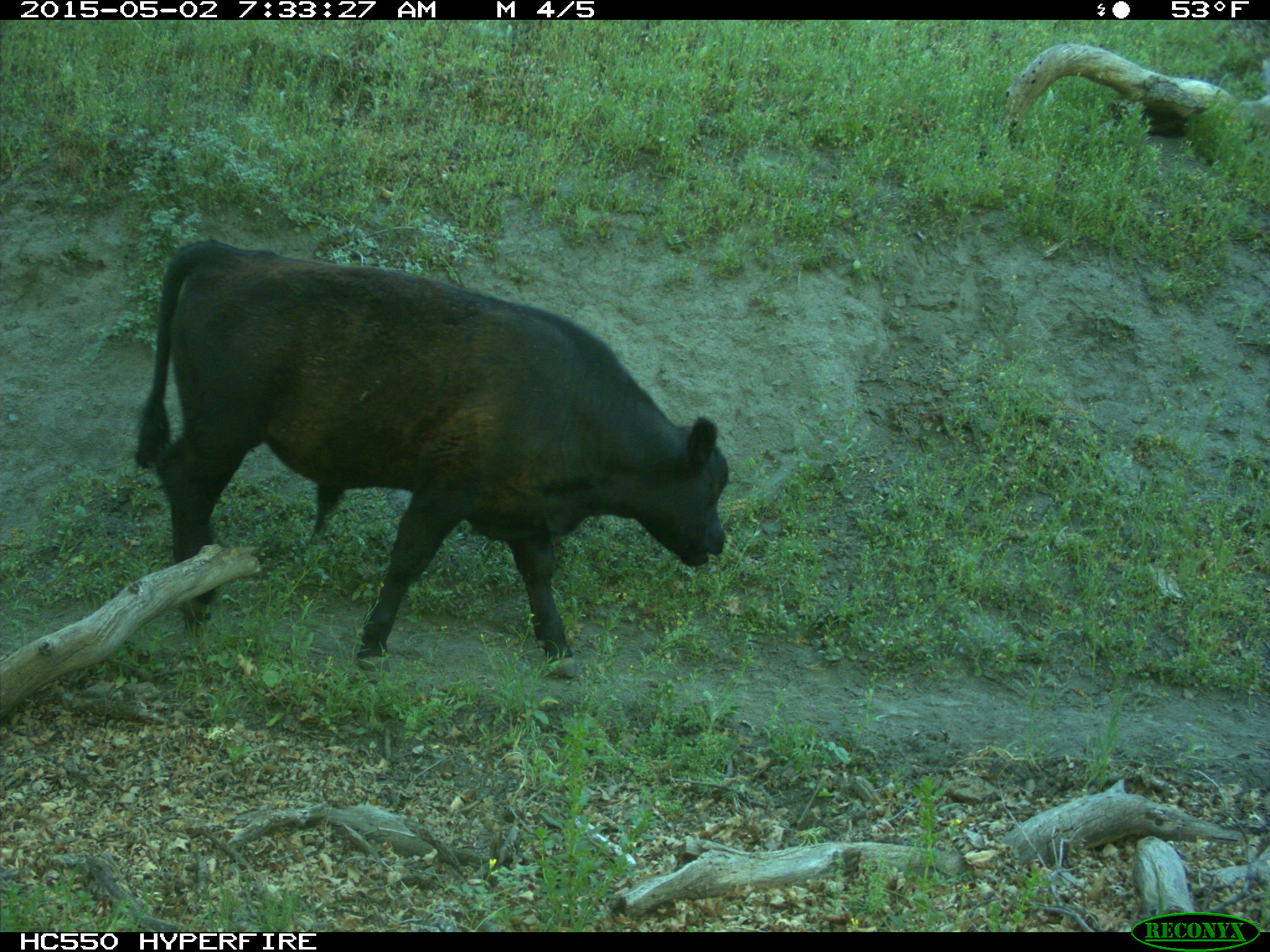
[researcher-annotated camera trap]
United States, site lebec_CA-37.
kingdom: Animalia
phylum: Chordata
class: Mammalia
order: Artiodactyla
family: Bovidae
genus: Bos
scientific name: Bos taurus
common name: domestic cow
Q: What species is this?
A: Bos taurus (domestic cow).